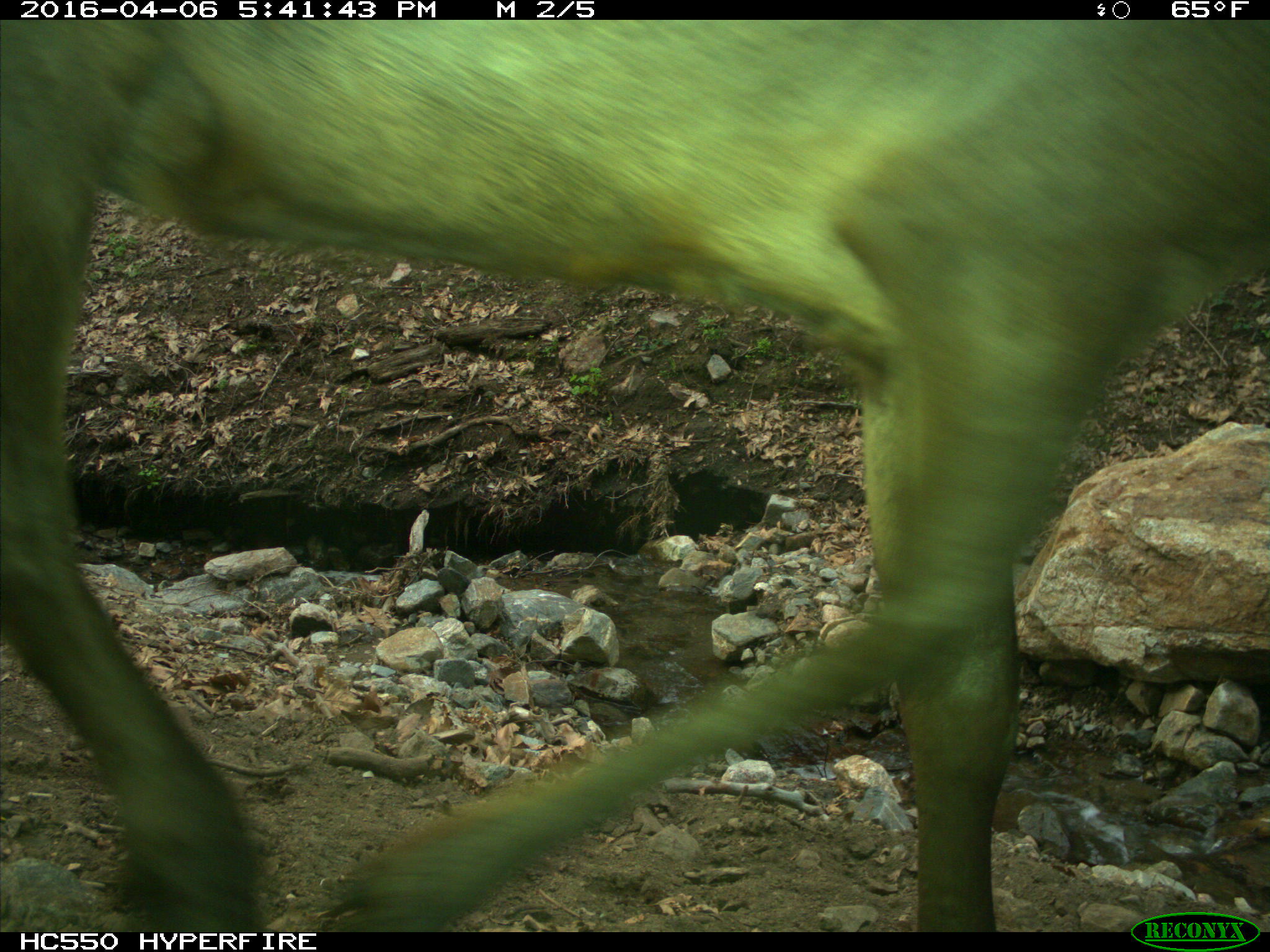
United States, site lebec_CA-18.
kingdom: Animalia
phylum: Chordata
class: Mammalia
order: Artiodactyla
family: Cervidae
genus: Cervus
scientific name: Cervus canadensis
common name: elk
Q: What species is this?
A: Cervus canadensis (elk).